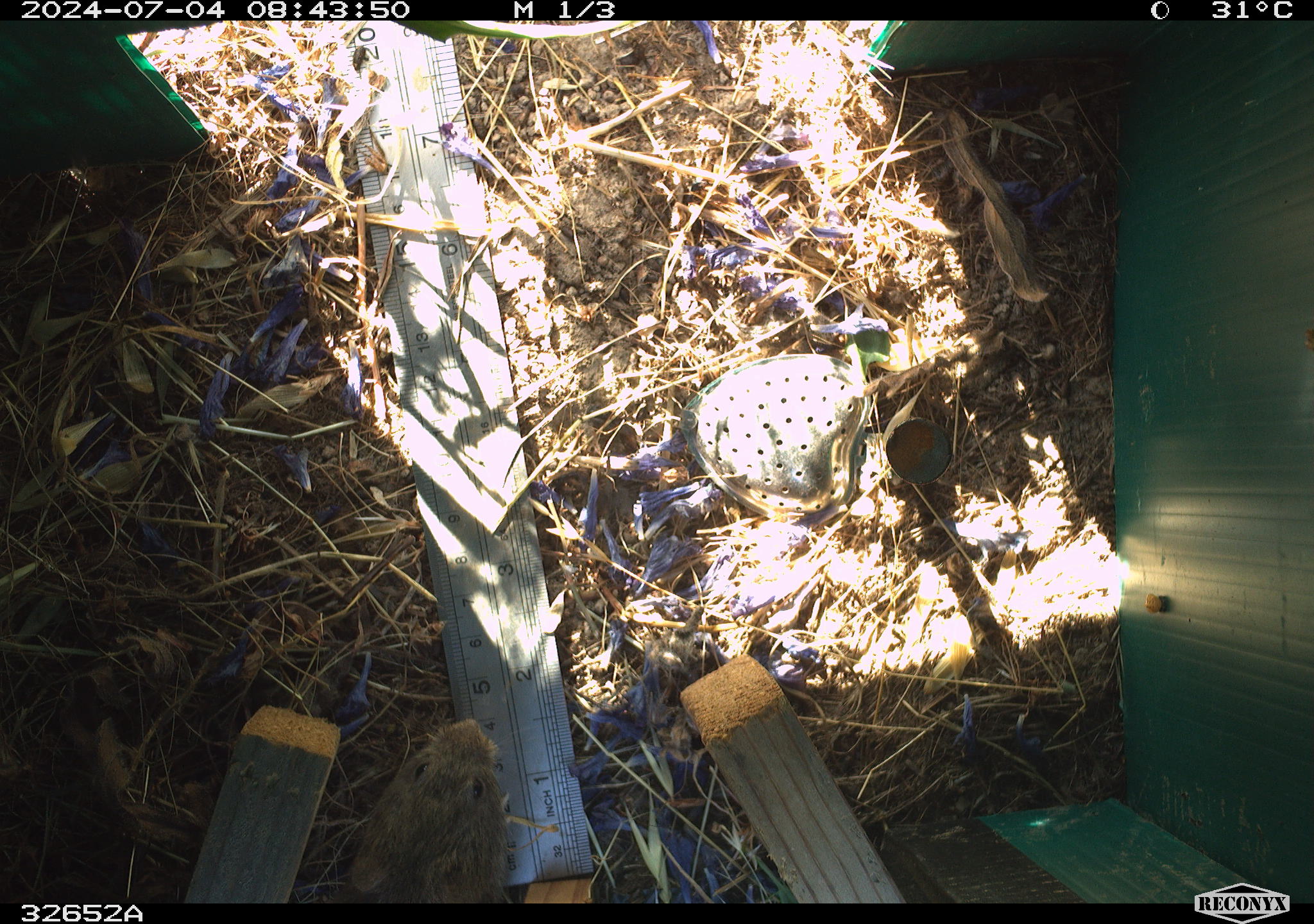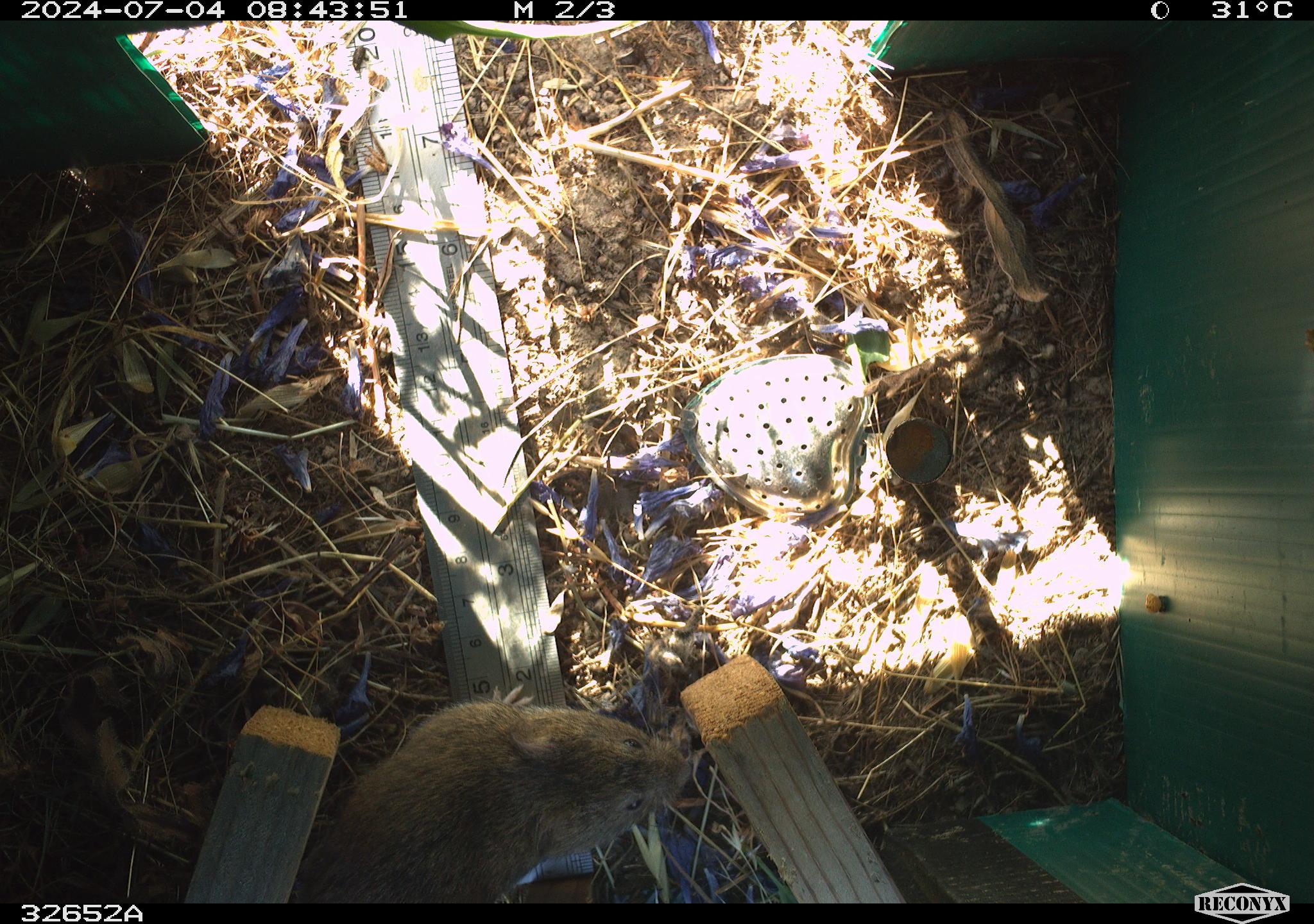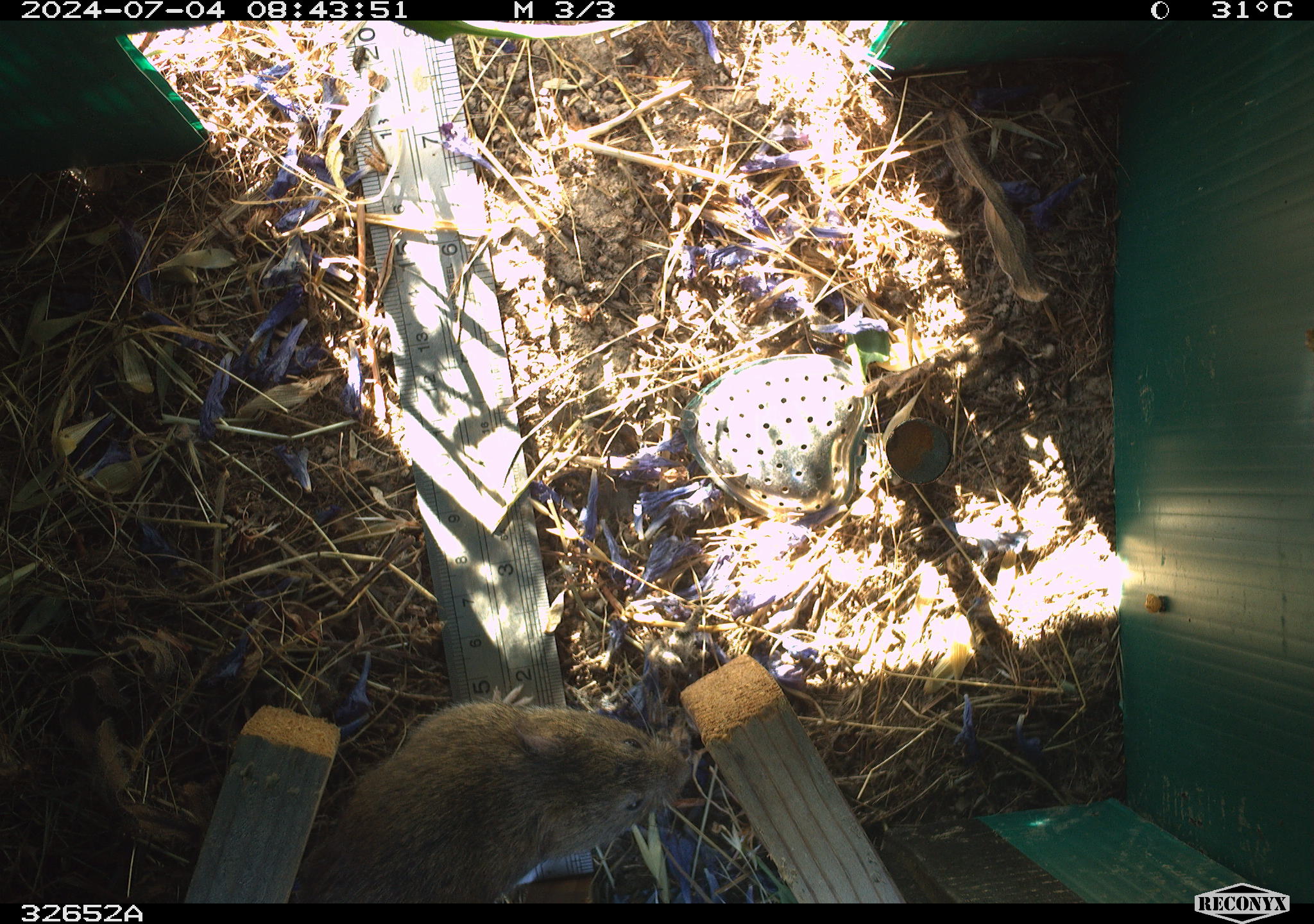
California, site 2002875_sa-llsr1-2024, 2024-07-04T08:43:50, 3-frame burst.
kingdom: Animalia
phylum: Chordata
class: Mammalia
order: Rodentia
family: Cricetidae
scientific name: Arvicolinae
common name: voles, lemmings, and muskrats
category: arvicolinae subfamily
Arvicolinae subfamily (voles, lemmings, and muskrats) (Arvicolinae).